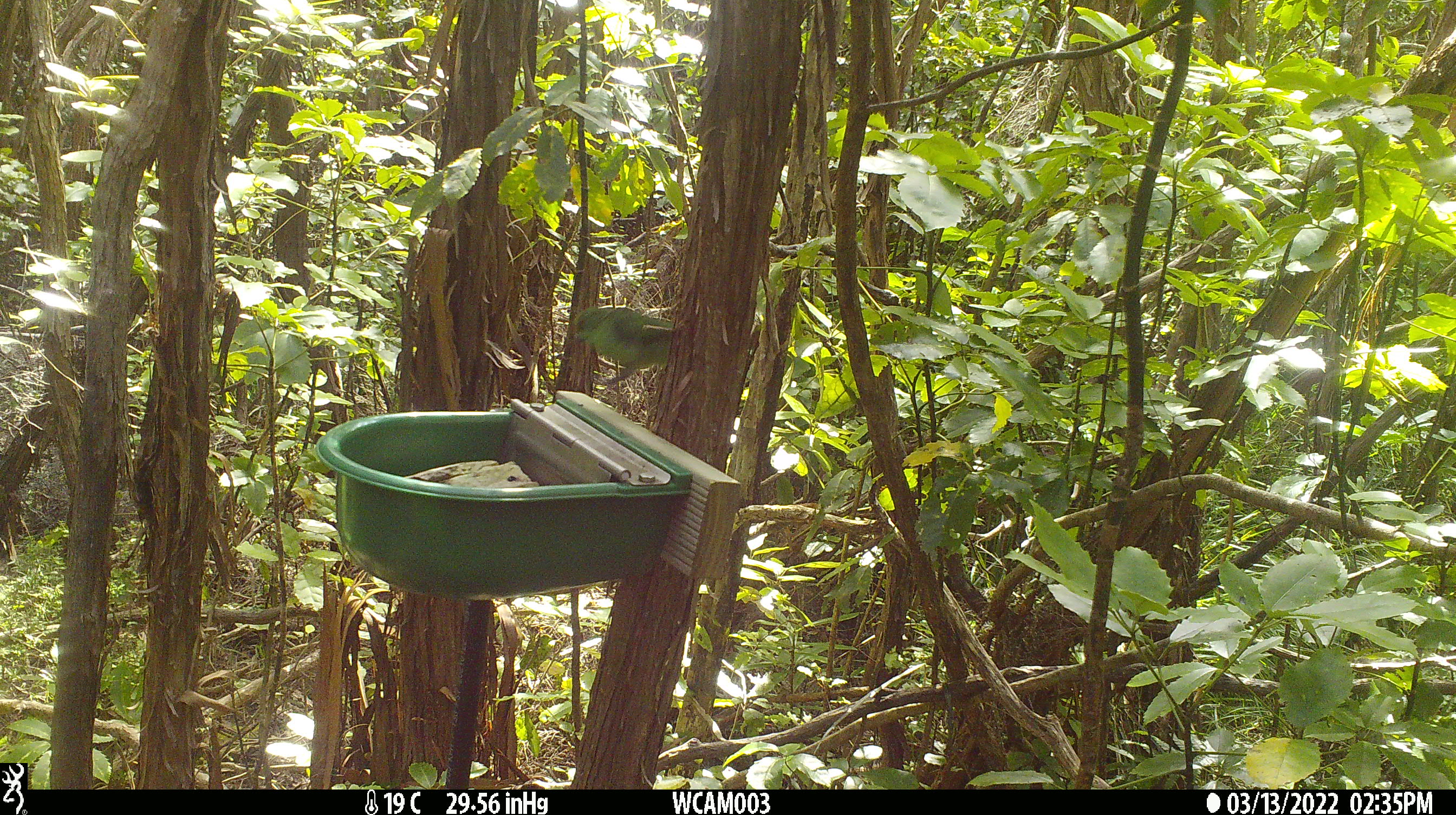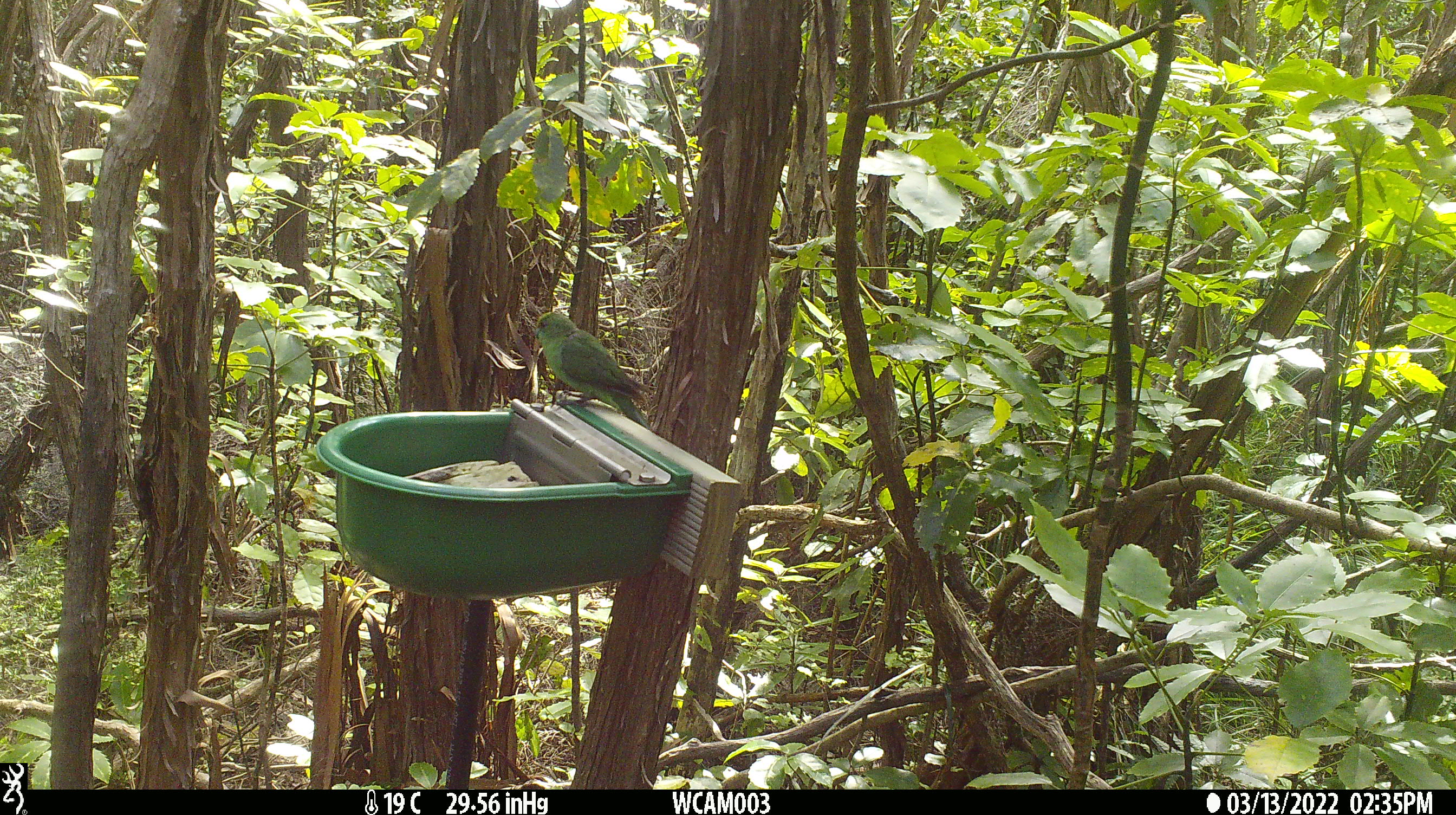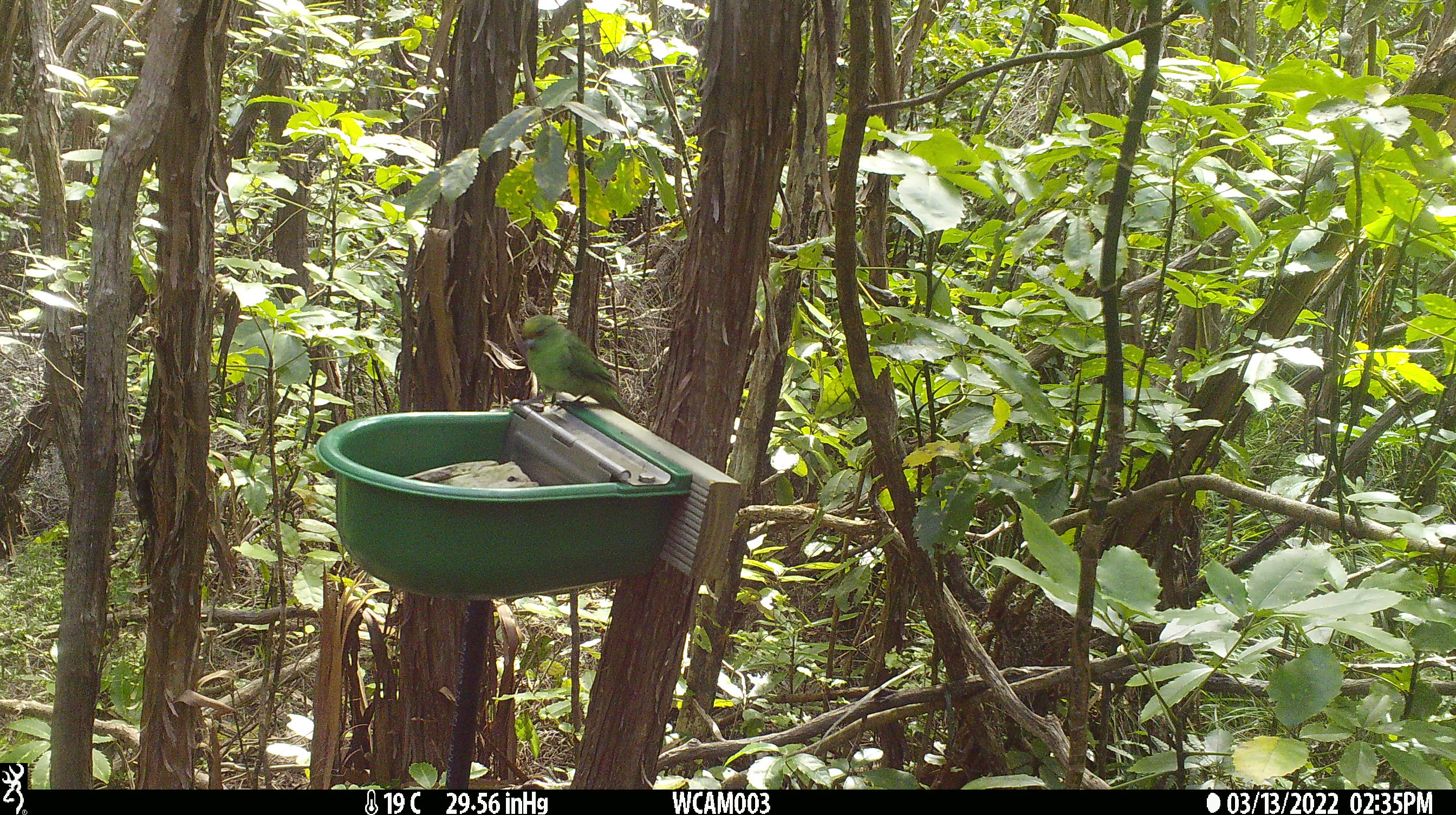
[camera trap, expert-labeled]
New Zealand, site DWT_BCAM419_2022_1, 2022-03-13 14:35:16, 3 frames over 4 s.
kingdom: Animalia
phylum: Chordata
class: Aves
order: Psittaciformes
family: Psittaculidae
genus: Cyanoramphus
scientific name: Cyanoramphus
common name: parakeet